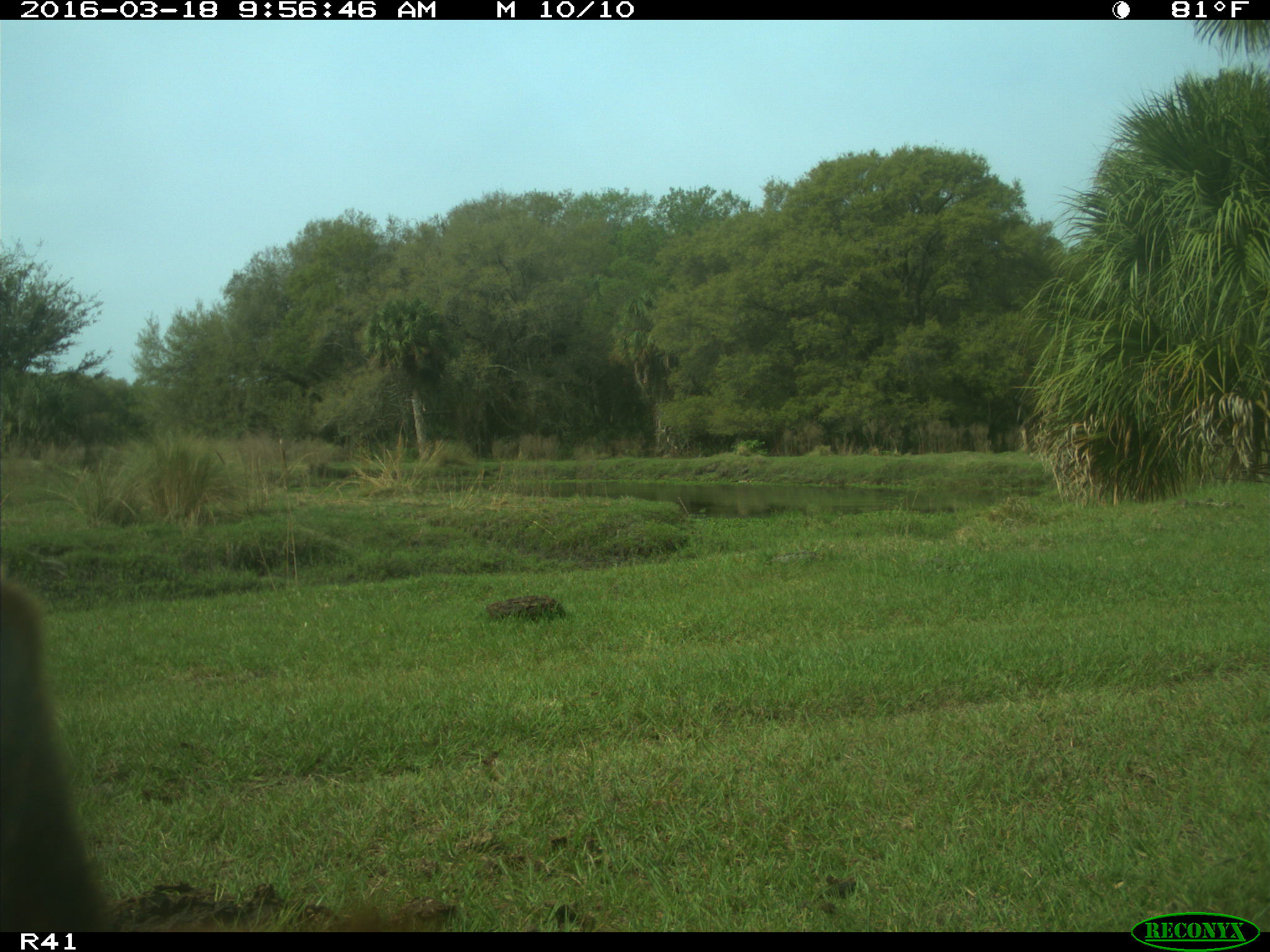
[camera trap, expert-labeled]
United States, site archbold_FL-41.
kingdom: Animalia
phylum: Chordata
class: Mammalia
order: Artiodactyla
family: Bovidae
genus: Bos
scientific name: Bos taurus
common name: domestic cow